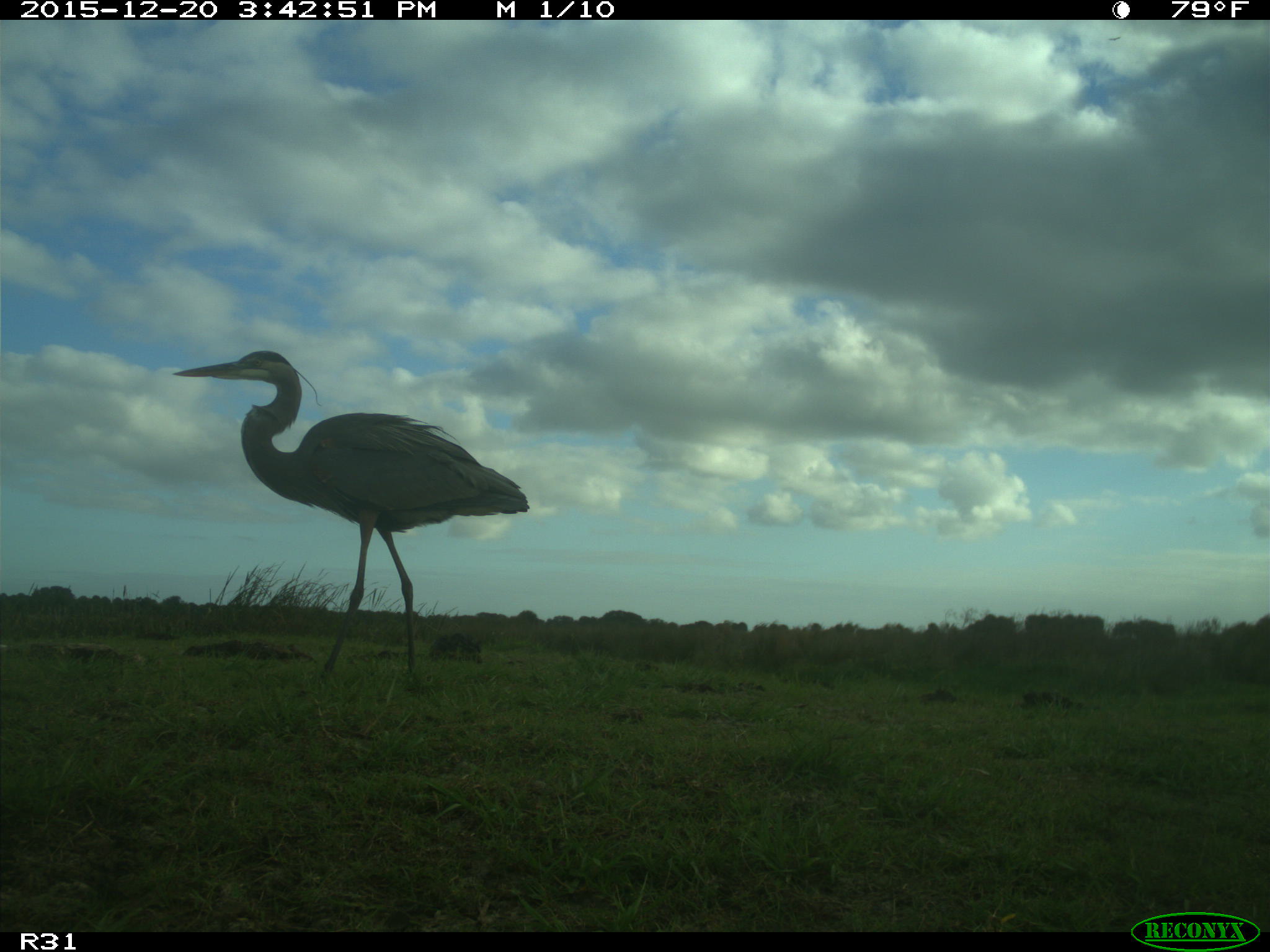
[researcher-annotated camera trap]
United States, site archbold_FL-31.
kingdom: Animalia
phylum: Chordata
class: Aves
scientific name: Aves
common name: birds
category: unidentified bird